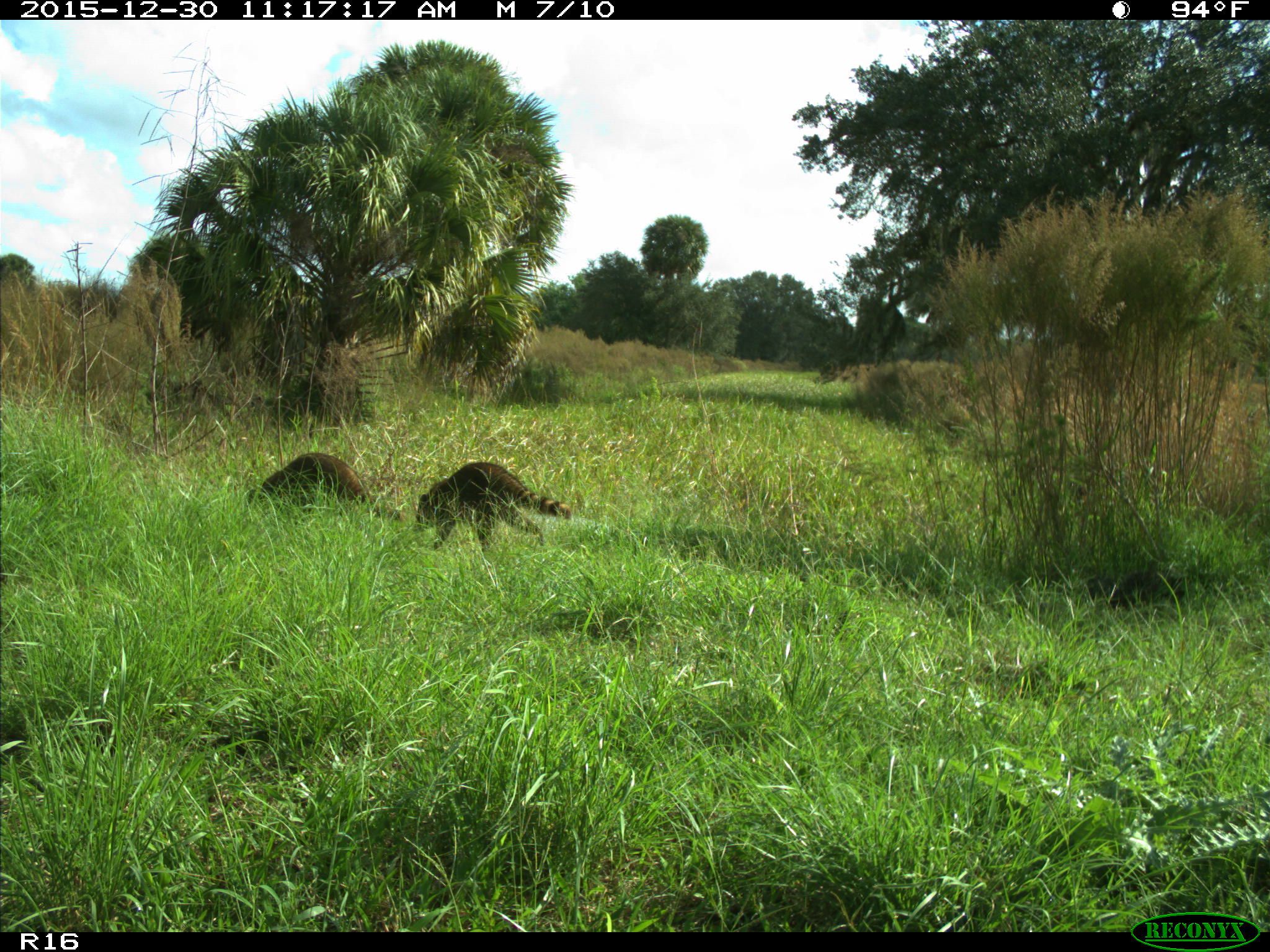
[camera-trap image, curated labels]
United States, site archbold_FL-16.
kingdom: Animalia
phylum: Chordata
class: Mammalia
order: Carnivora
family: Procyonidae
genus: Procyon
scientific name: Procyon lotor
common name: common raccoon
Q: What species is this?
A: Procyon lotor (common raccoon).